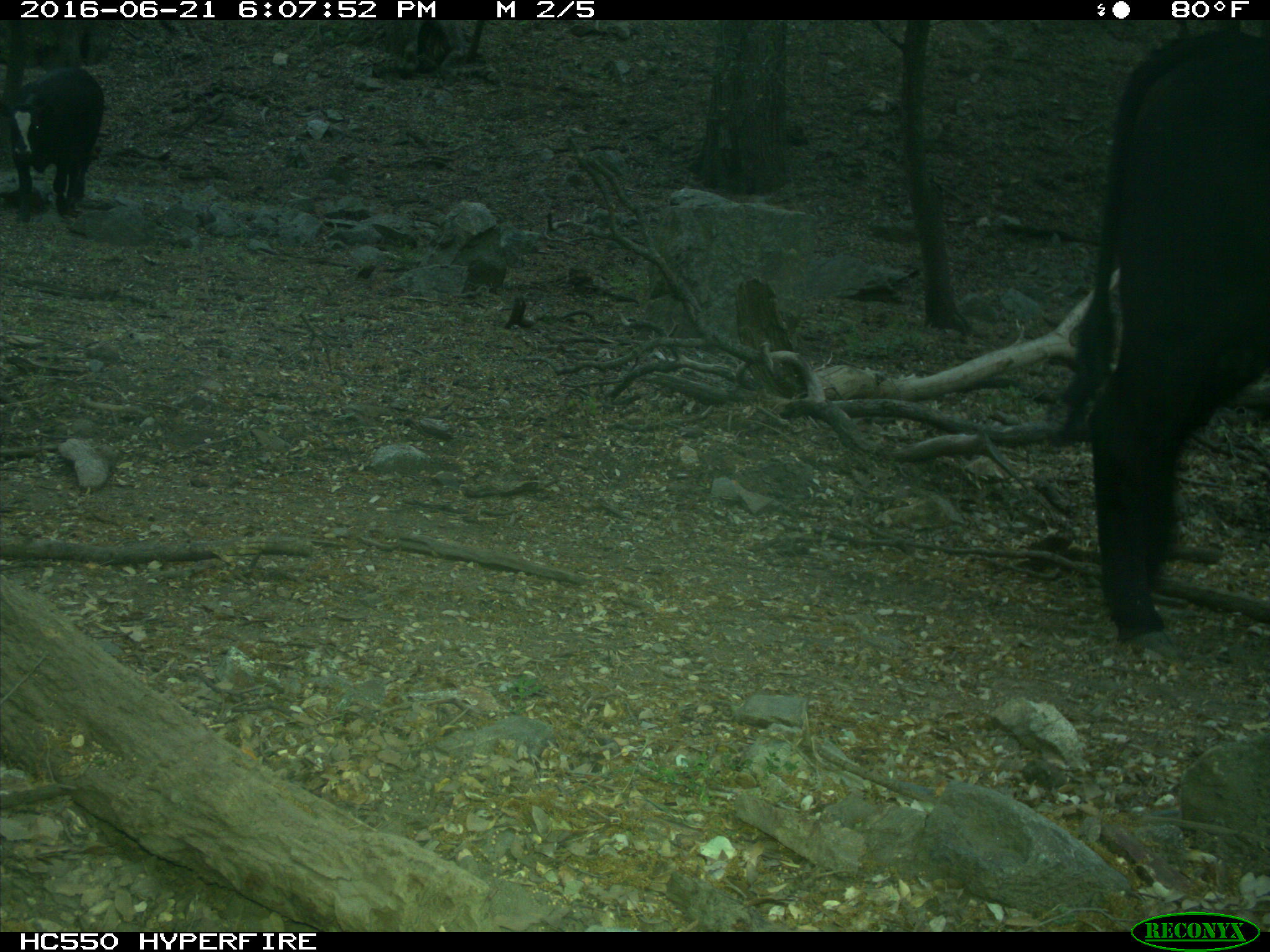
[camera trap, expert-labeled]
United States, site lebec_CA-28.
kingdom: Animalia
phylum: Chordata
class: Mammalia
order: Artiodactyla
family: Bovidae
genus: Bos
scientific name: Bos taurus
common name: domestic cow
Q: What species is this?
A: Bos taurus (domestic cow).